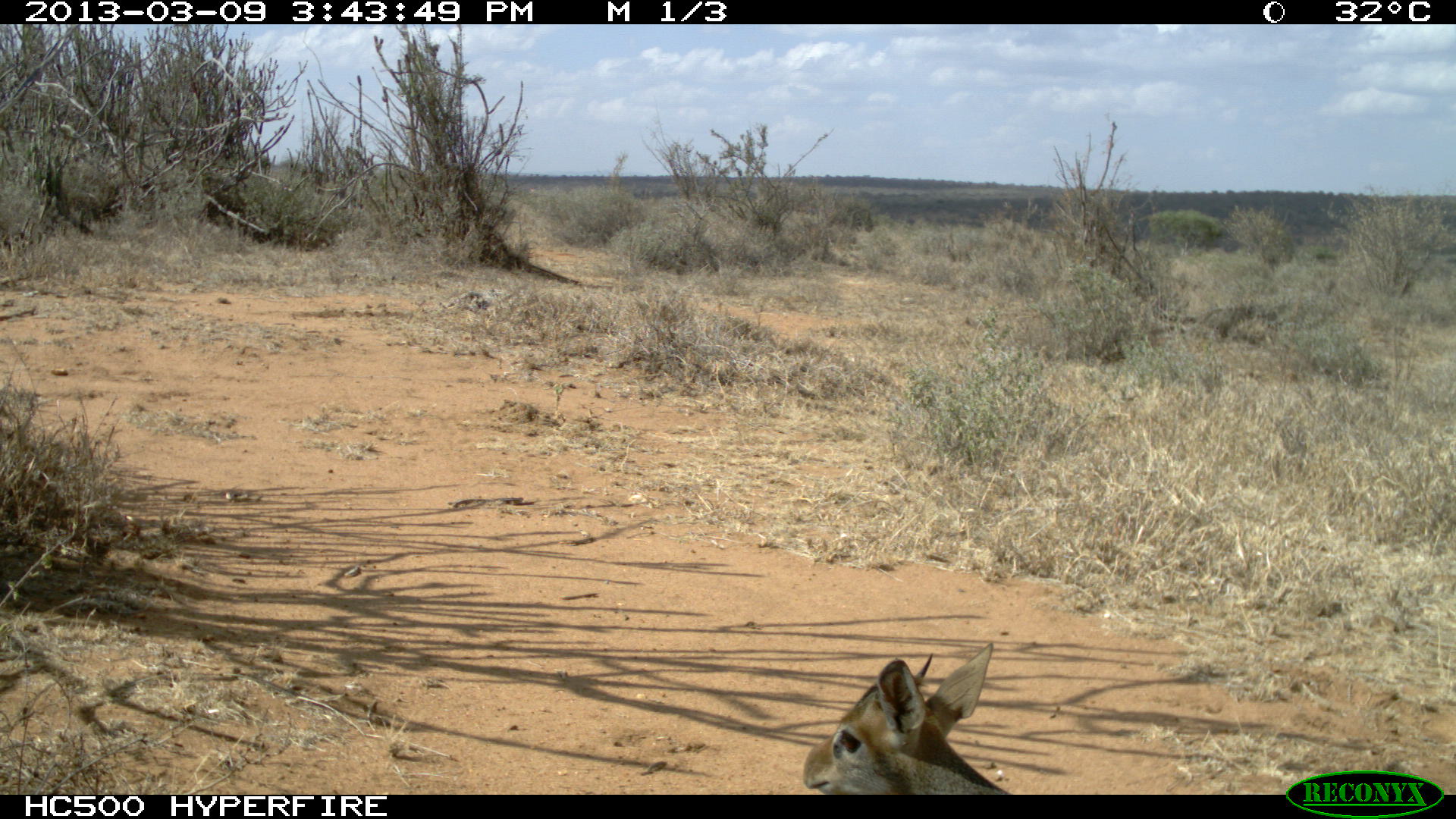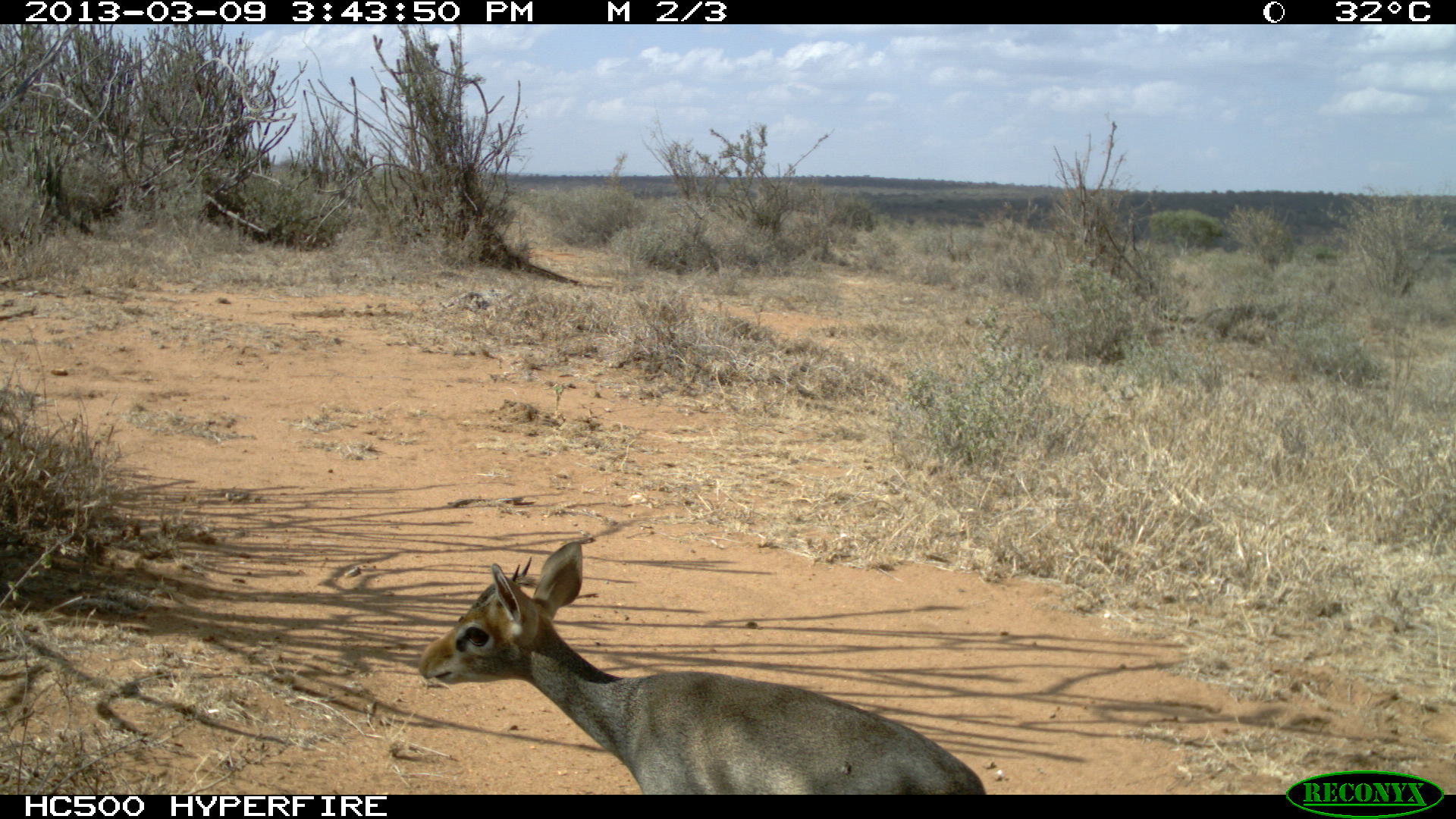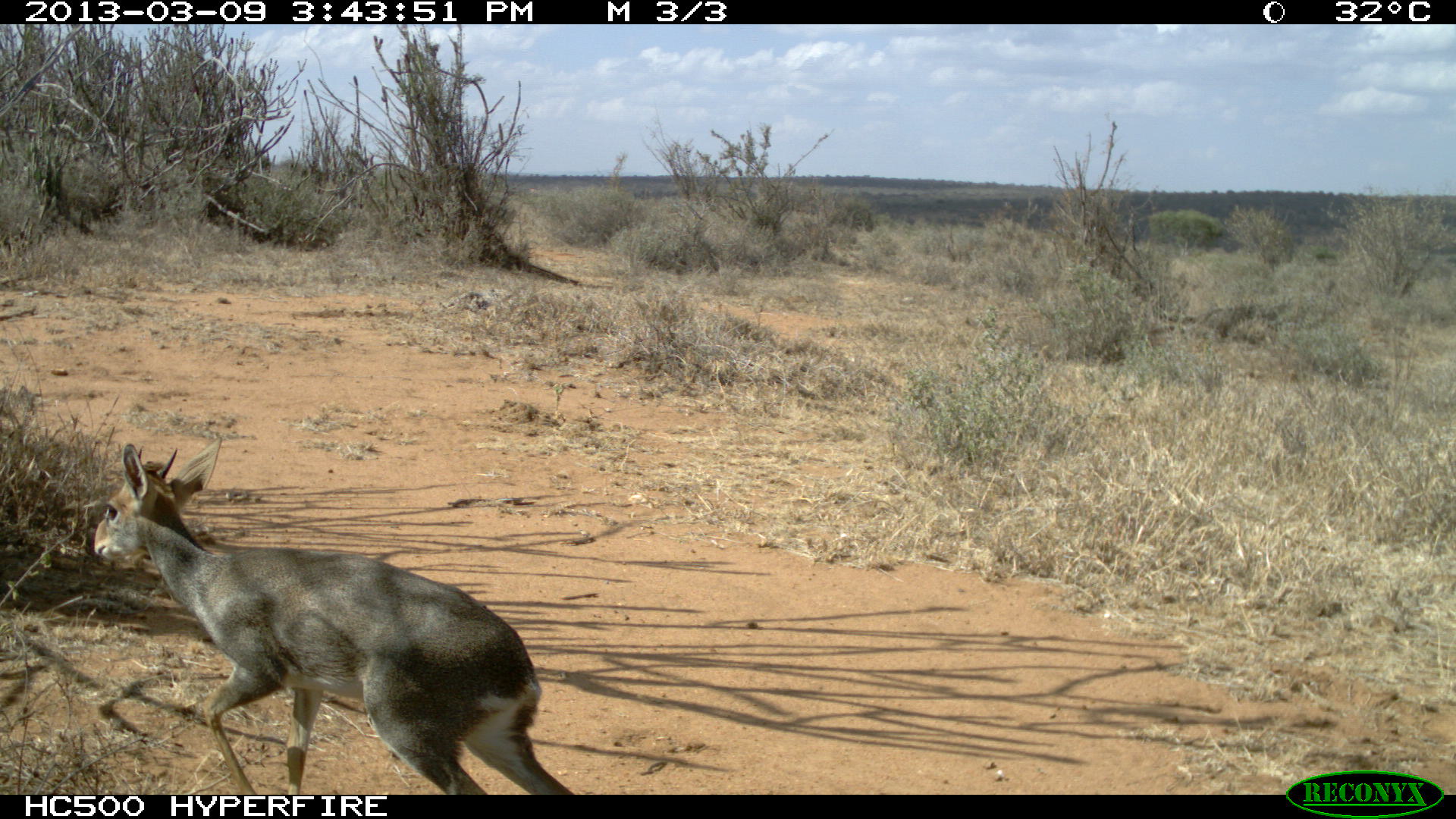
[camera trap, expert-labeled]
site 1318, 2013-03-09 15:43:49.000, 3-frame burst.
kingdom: Animalia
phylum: Chordata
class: Mammalia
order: Artiodactyla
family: Bovidae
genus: Madoqua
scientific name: Madoqua guentheri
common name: günther's dik-dik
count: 1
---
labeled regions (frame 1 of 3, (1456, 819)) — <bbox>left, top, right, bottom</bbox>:
madoqua guentheri: <bbox>803, 640, 1021, 796</bbox>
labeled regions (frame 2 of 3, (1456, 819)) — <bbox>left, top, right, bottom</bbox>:
madoqua guentheri: <bbox>418, 538, 985, 796</bbox>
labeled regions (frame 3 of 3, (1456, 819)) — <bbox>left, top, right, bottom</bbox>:
madoqua guentheri: <bbox>89, 438, 573, 795</bbox>